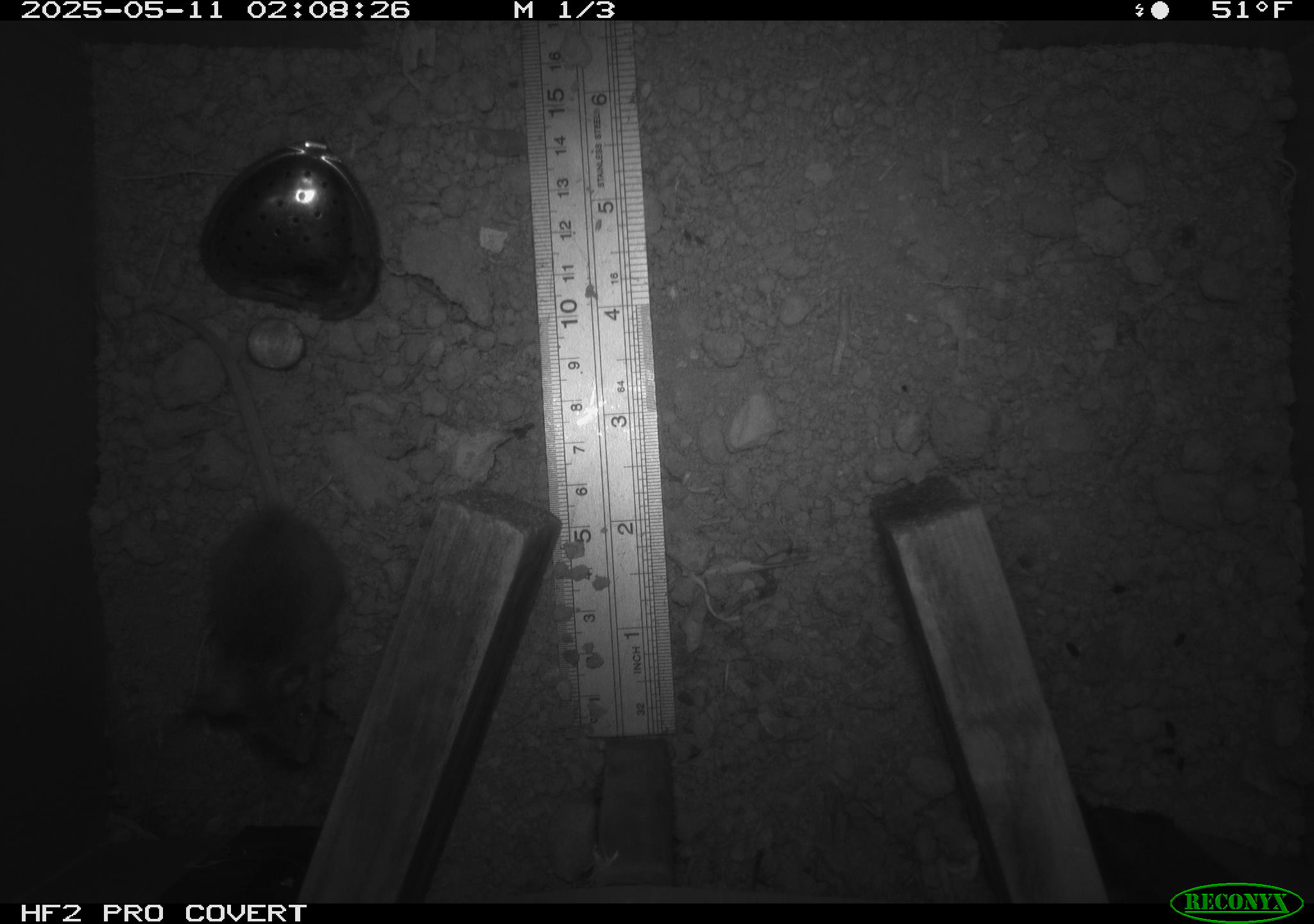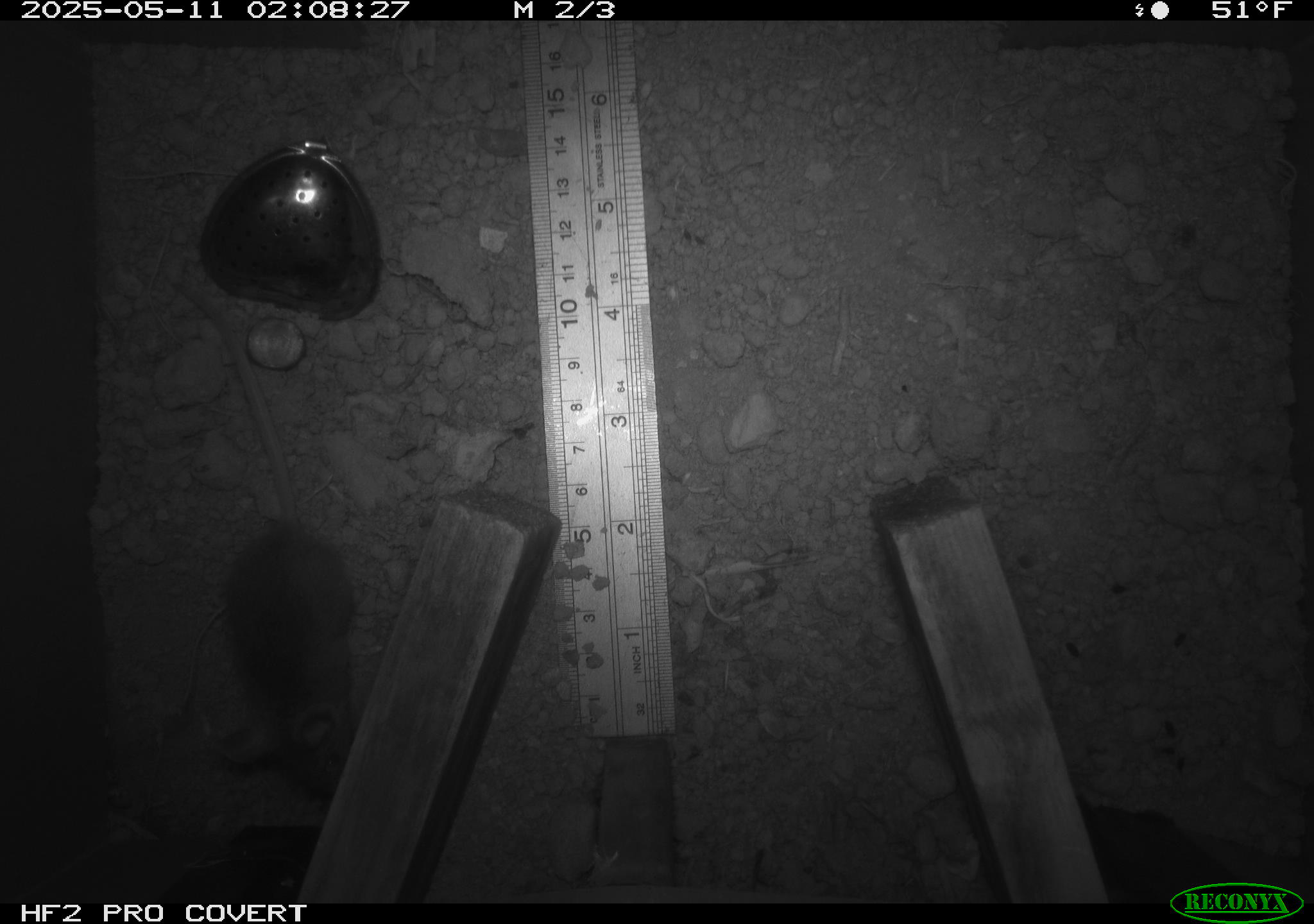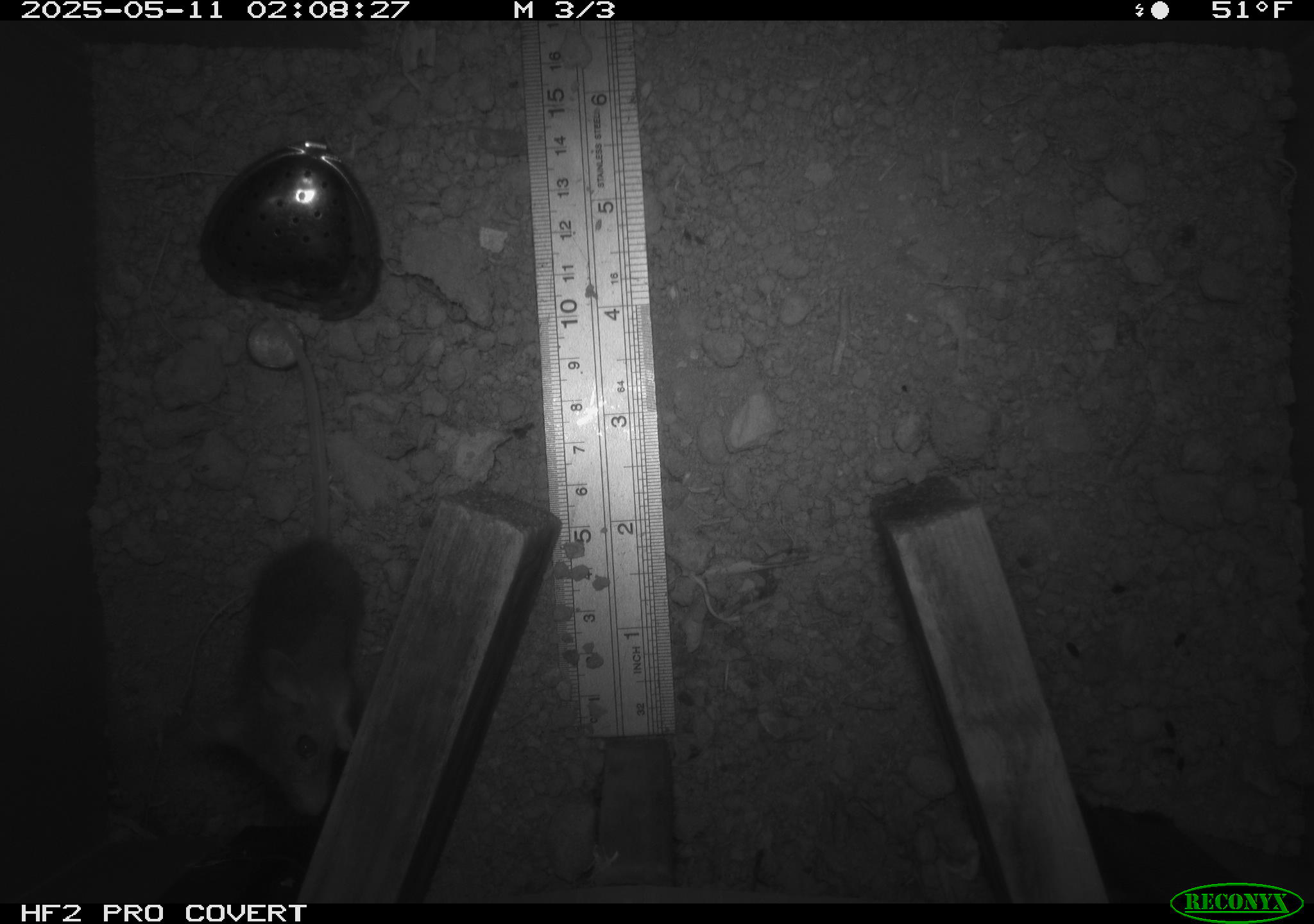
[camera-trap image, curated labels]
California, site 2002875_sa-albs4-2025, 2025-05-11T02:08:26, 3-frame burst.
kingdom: Animalia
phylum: Chordata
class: Mammalia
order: Rodentia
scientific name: Rodentia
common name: mouse species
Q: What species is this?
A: Mouse species (Rodentia).